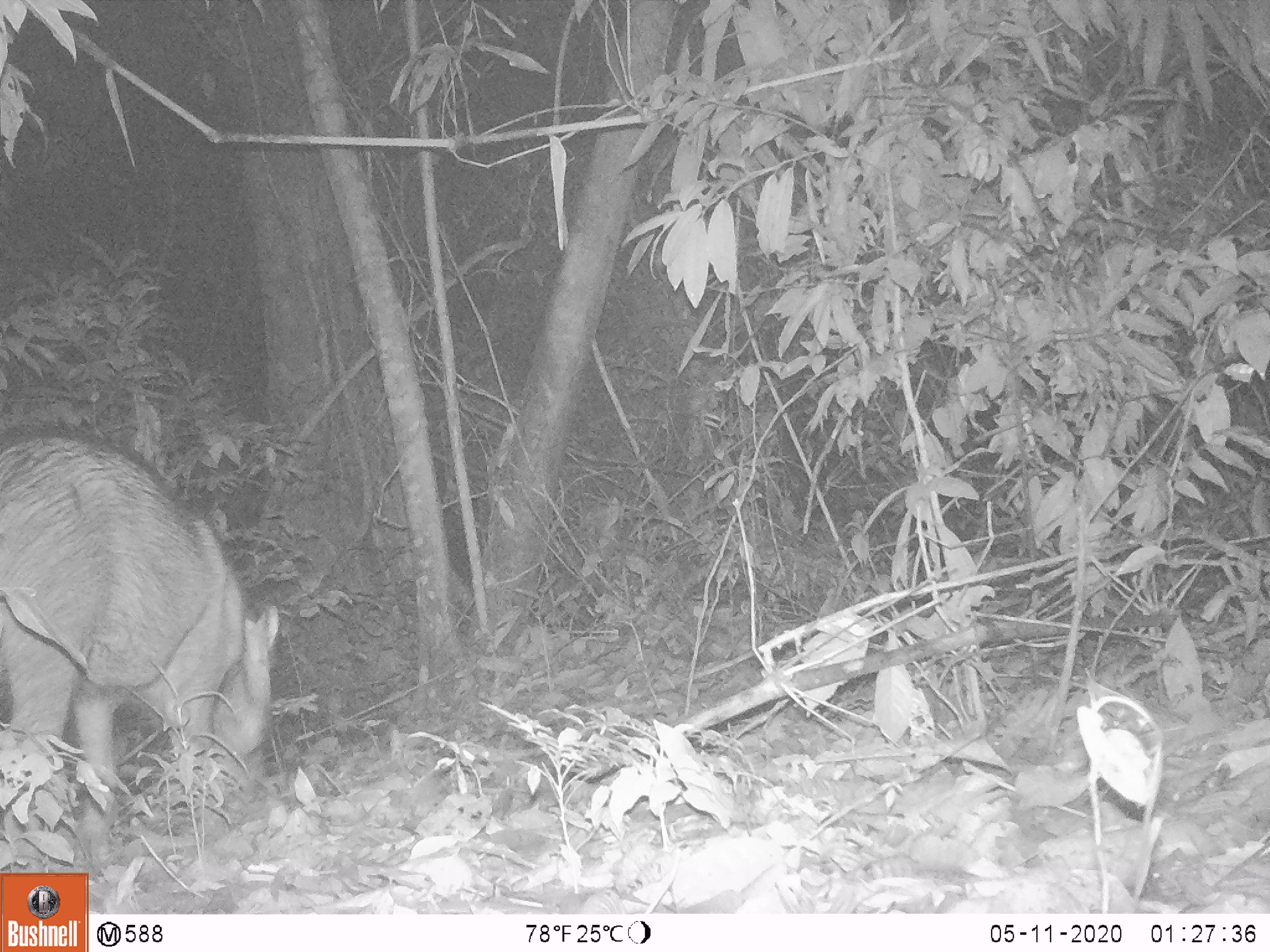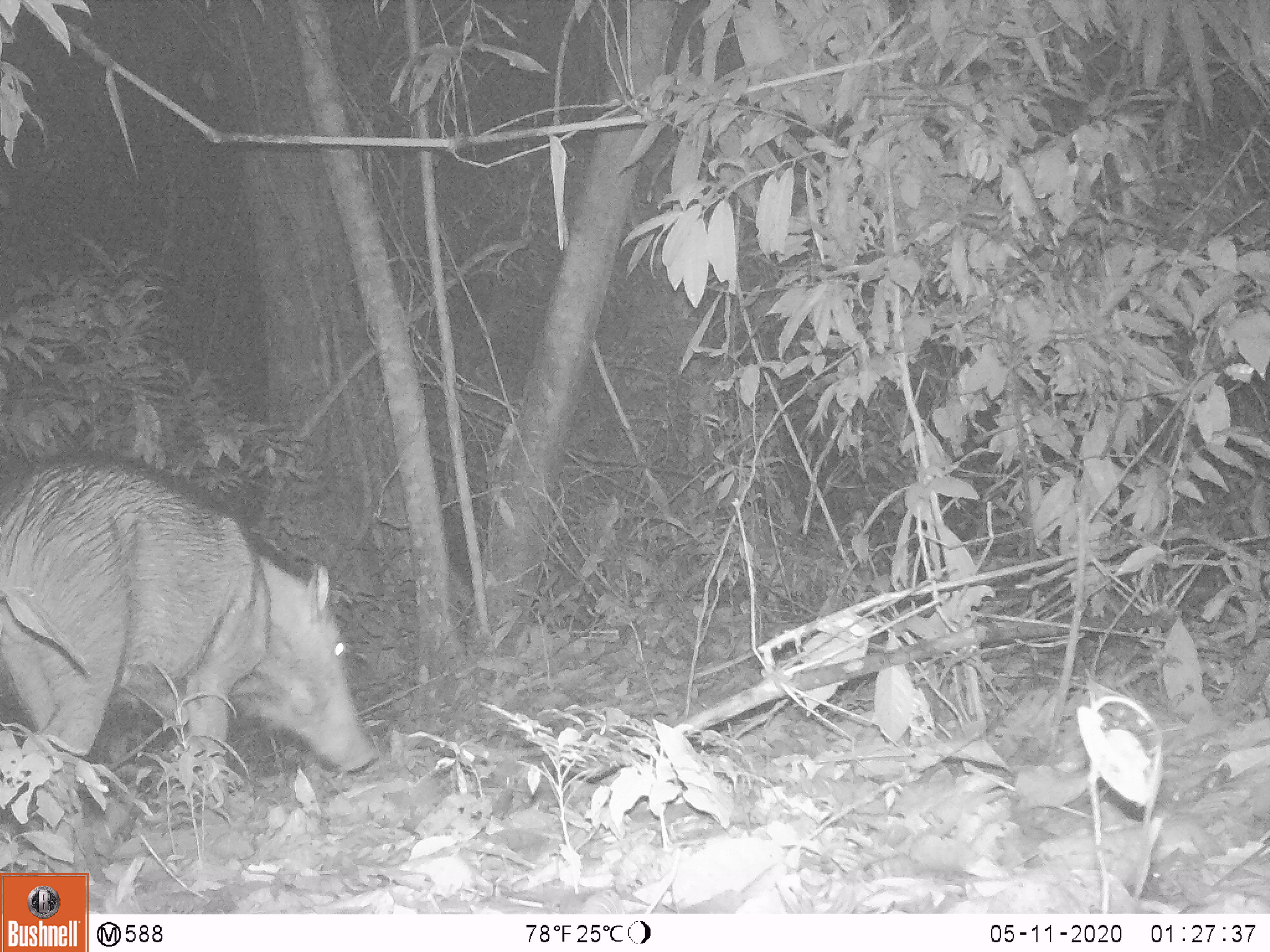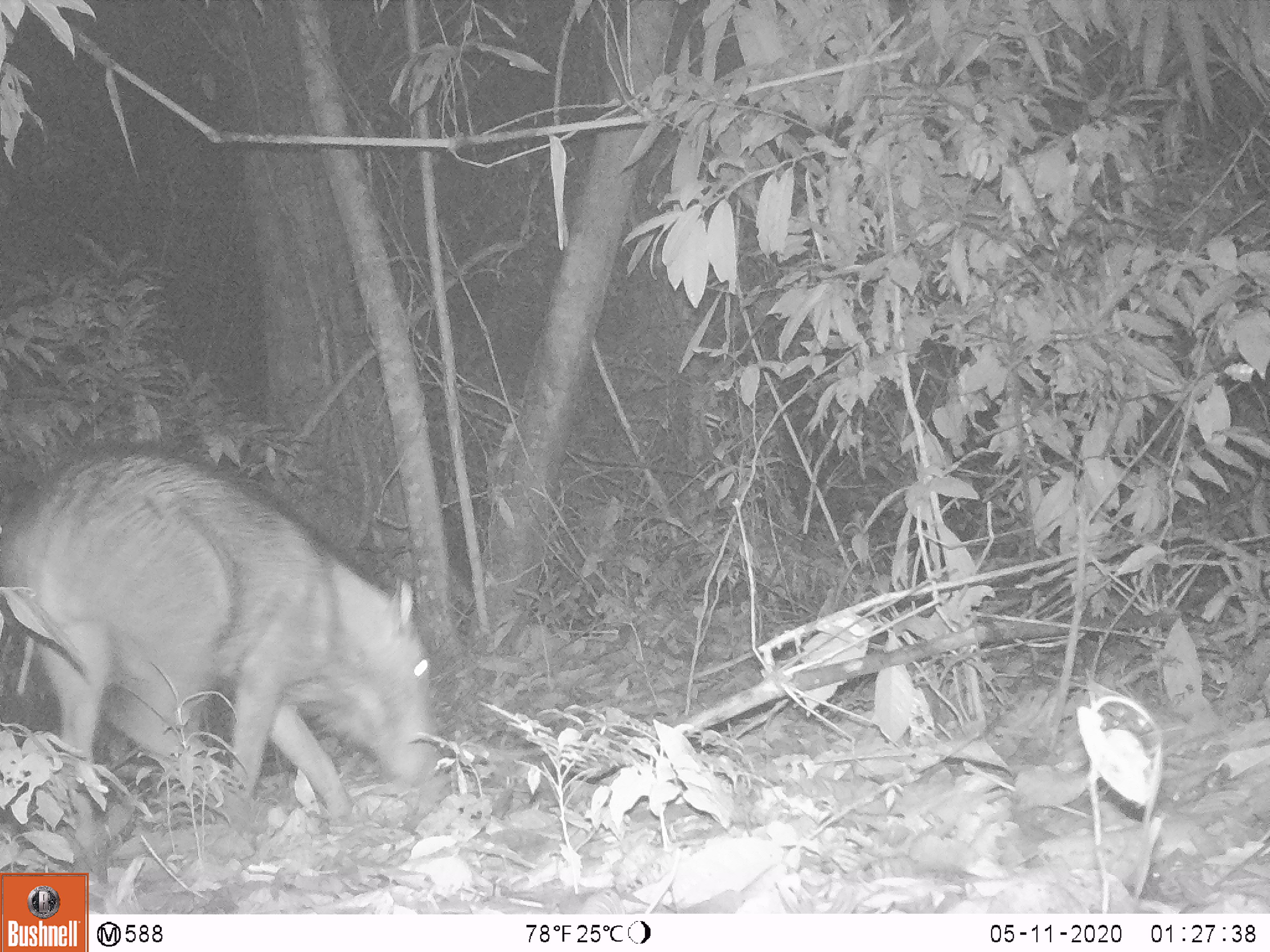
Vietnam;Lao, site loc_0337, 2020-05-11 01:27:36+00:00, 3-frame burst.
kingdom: Animalia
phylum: Chordata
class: Mammalia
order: Artiodactyla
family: Suidae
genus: Sus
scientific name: Sus scrofa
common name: eurasian wild pig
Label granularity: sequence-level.